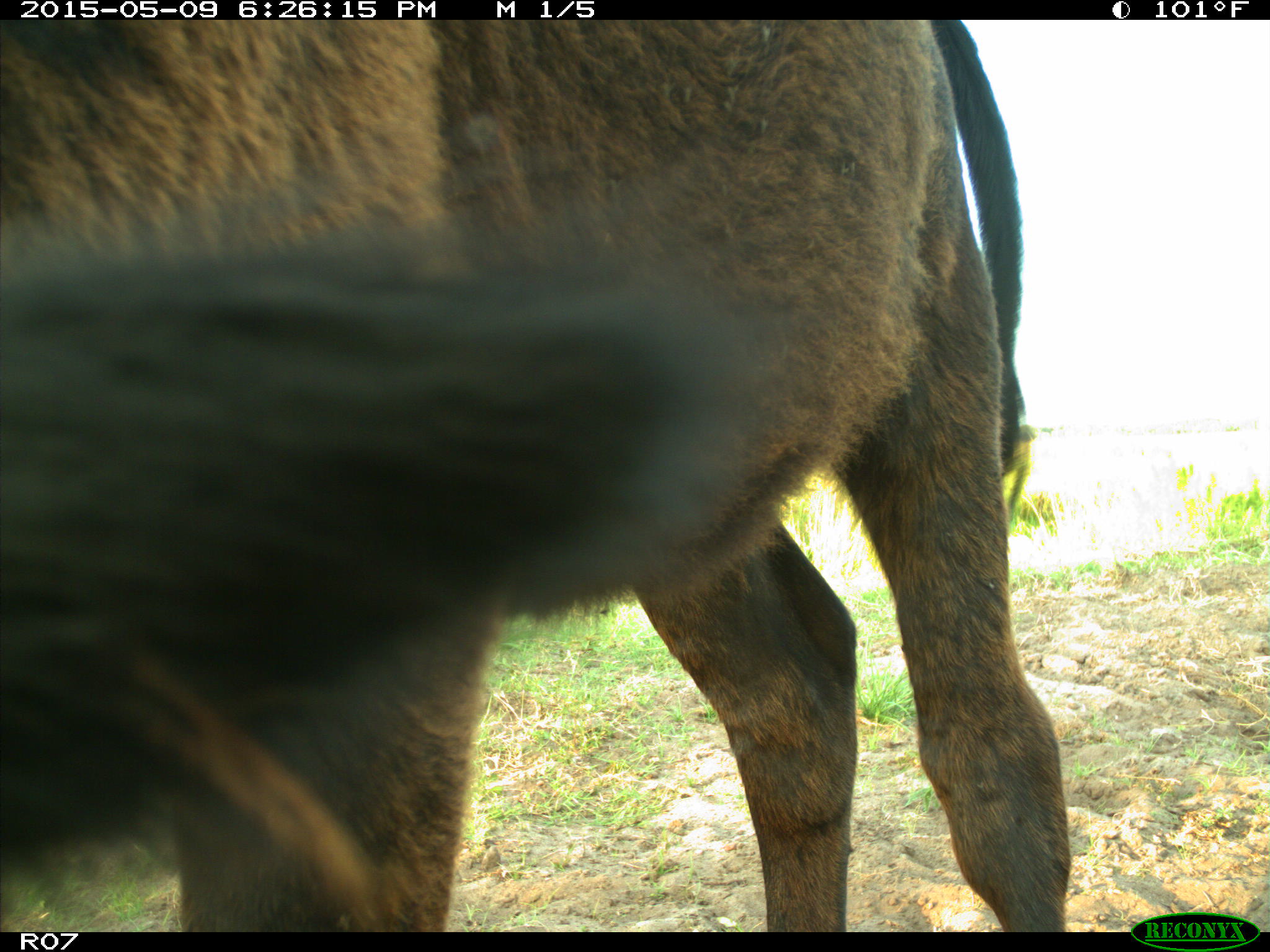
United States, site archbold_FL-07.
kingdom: Animalia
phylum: Chordata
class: Mammalia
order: Artiodactyla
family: Bovidae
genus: Bos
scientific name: Bos taurus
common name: domestic cow